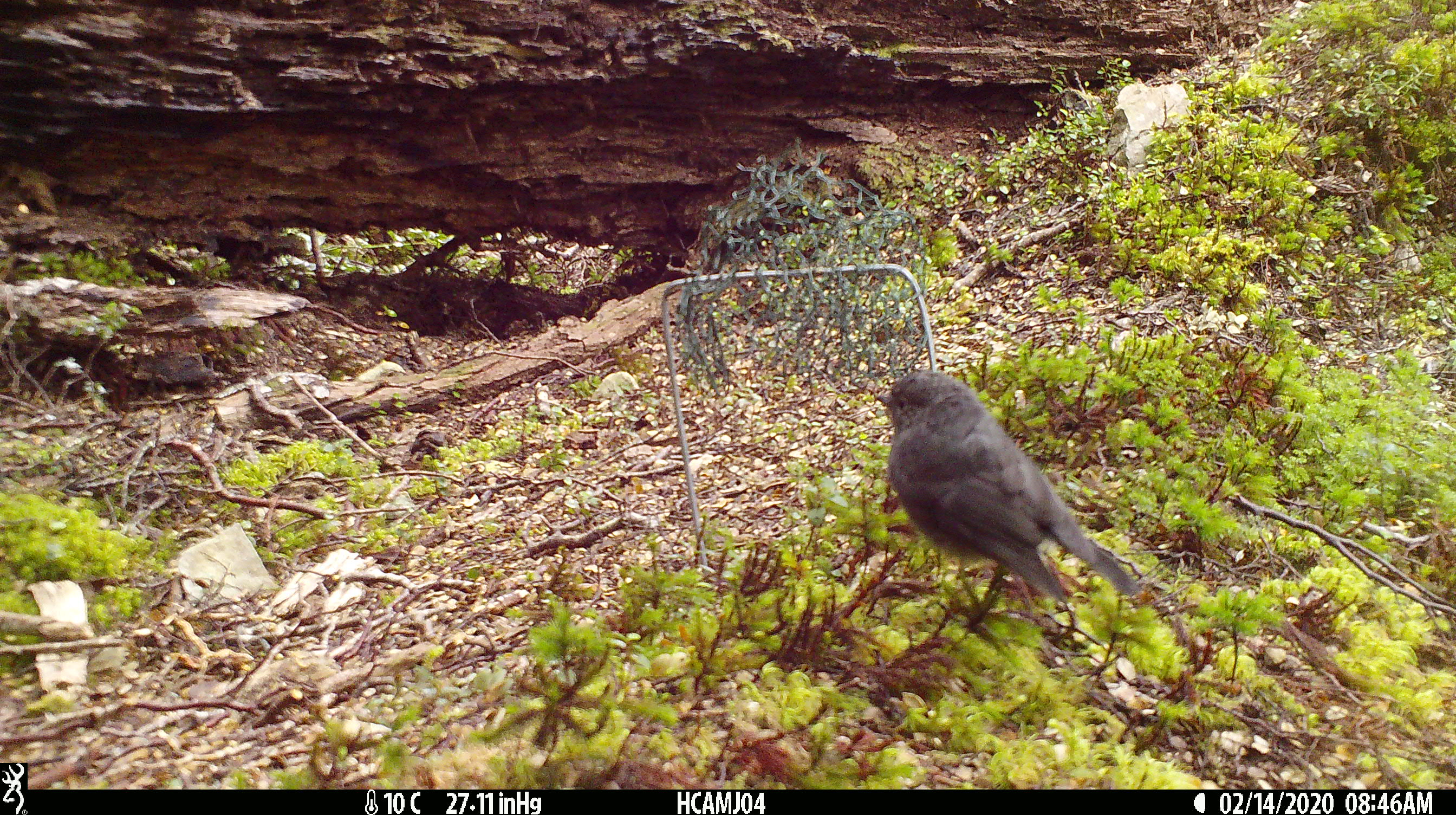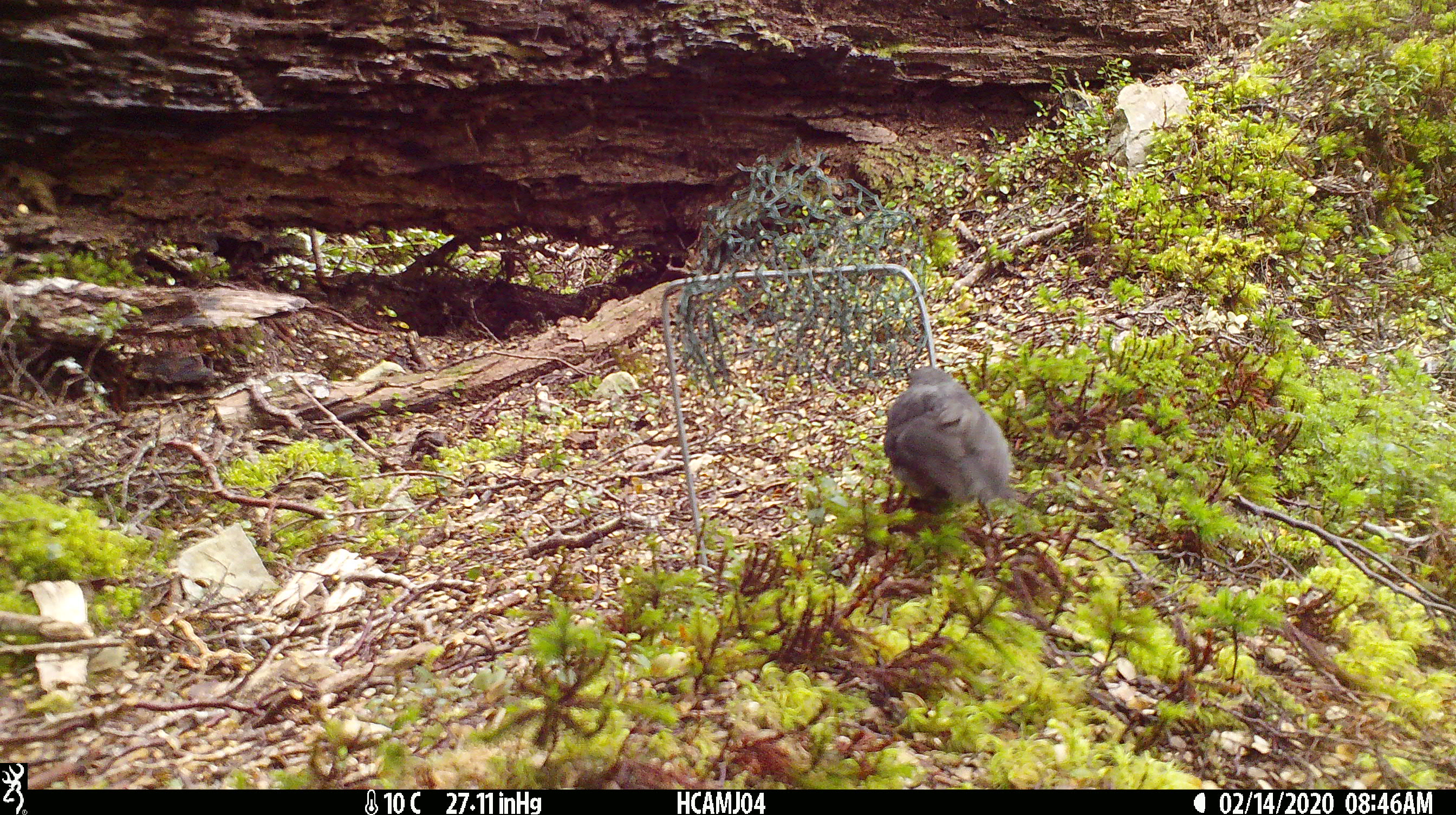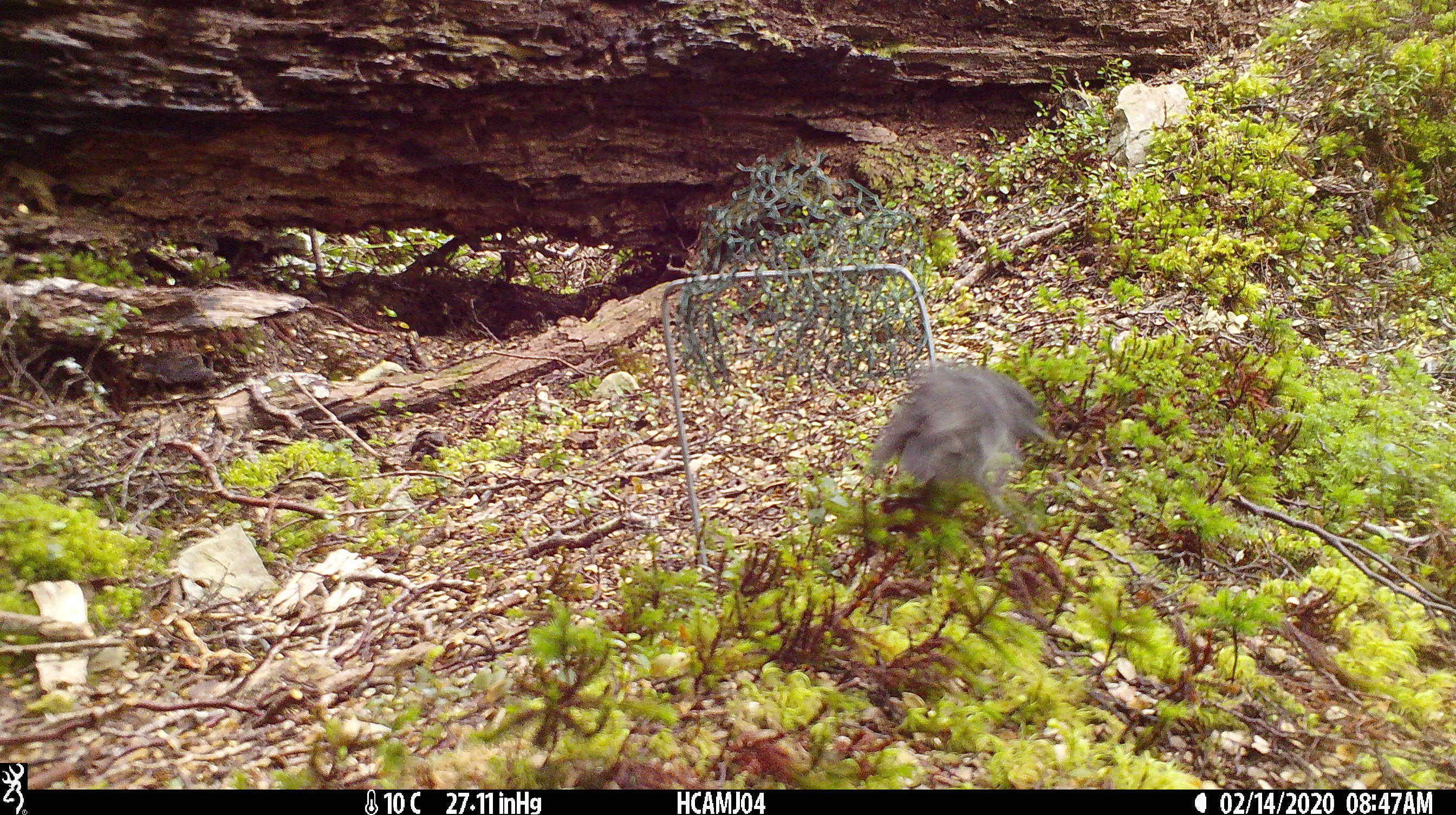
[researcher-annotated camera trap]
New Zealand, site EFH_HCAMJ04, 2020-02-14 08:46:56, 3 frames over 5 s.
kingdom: Animalia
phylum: Chordata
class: Aves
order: Passeriformes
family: Petroicidae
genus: Petroica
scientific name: Petroica australis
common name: new zealand robin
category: robin